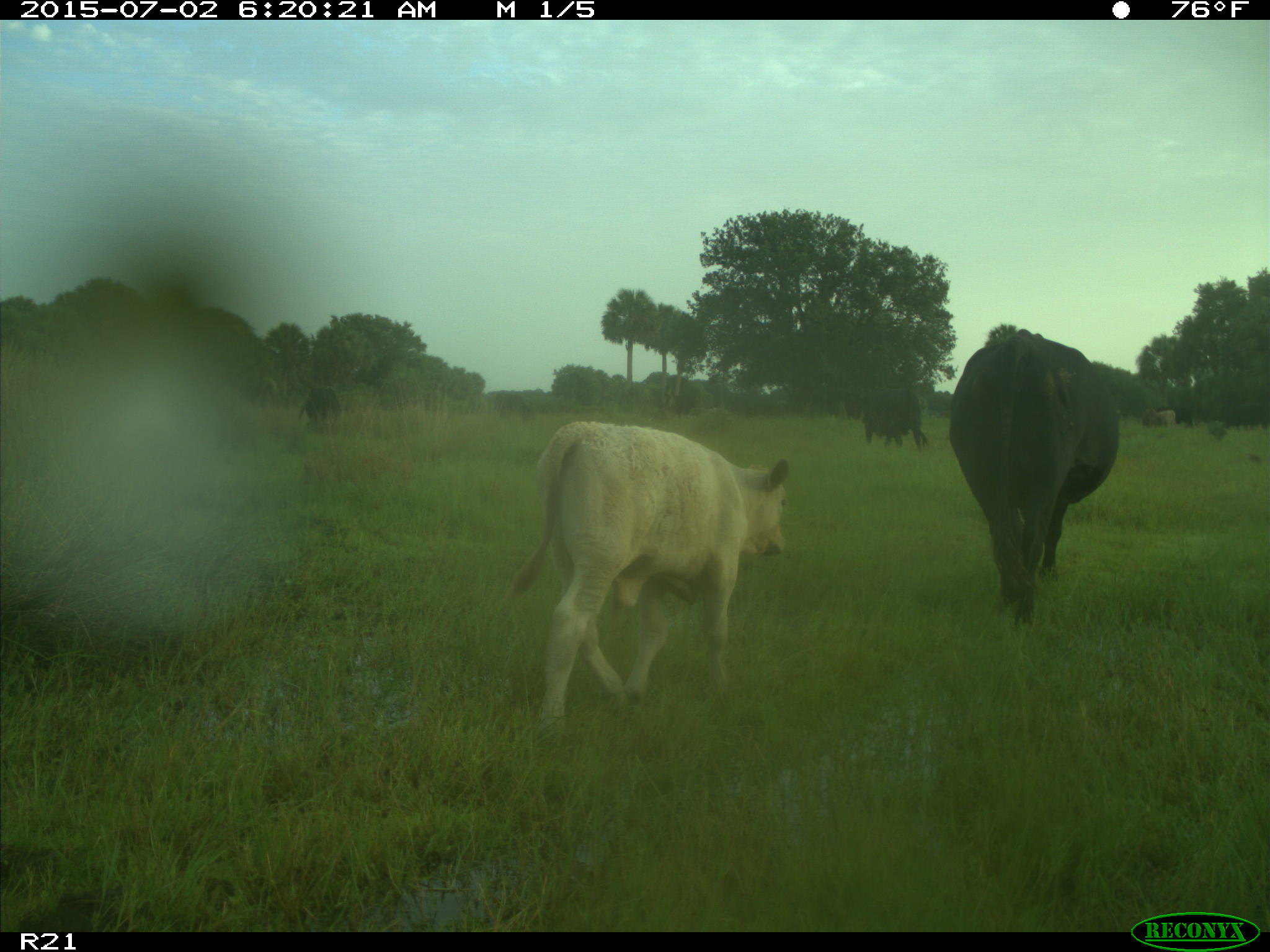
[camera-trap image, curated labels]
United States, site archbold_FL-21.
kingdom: Animalia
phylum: Chordata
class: Mammalia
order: Artiodactyla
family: Bovidae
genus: Bos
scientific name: Bos taurus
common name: domestic cow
Bos taurus (domestic cow).